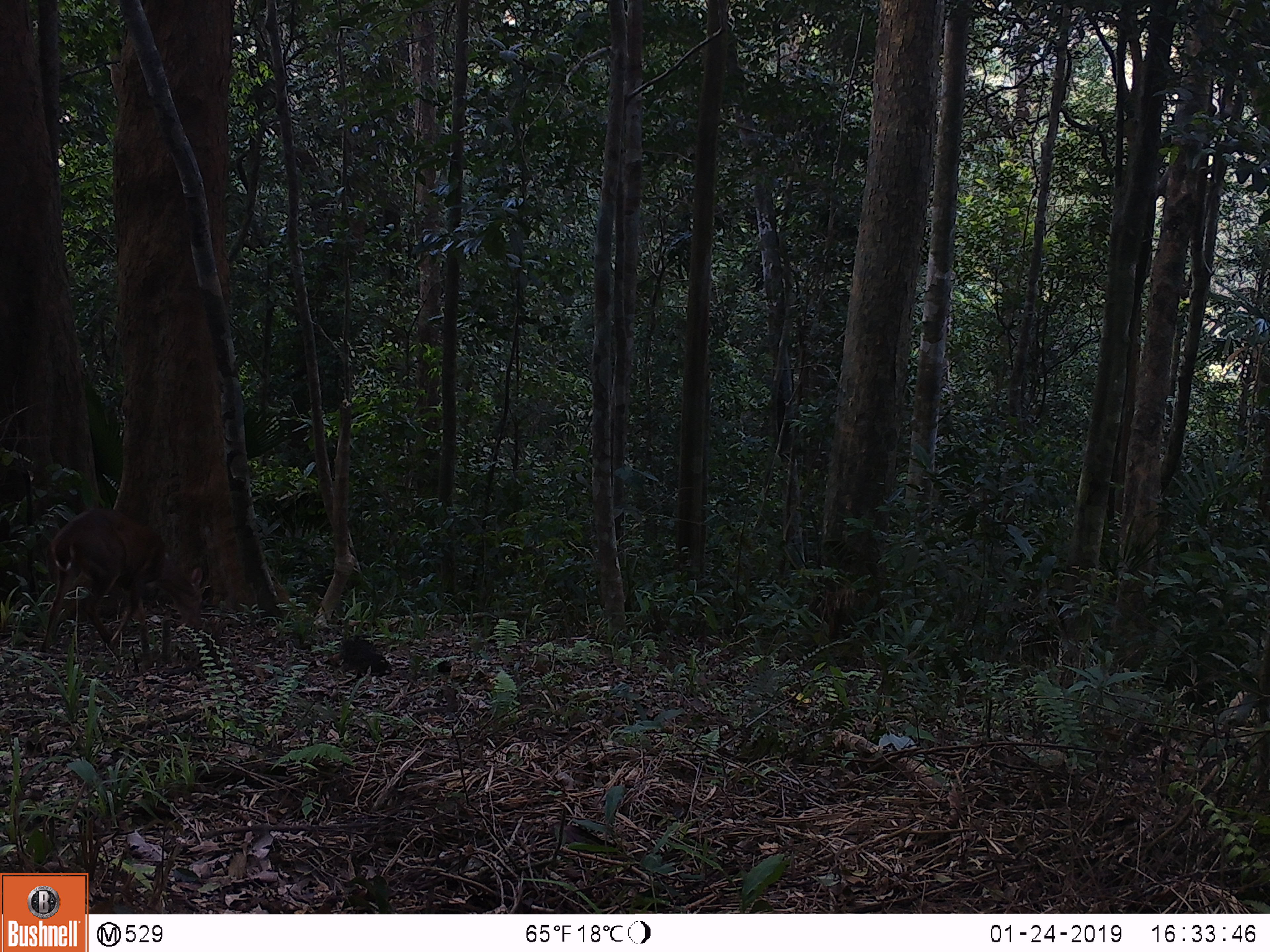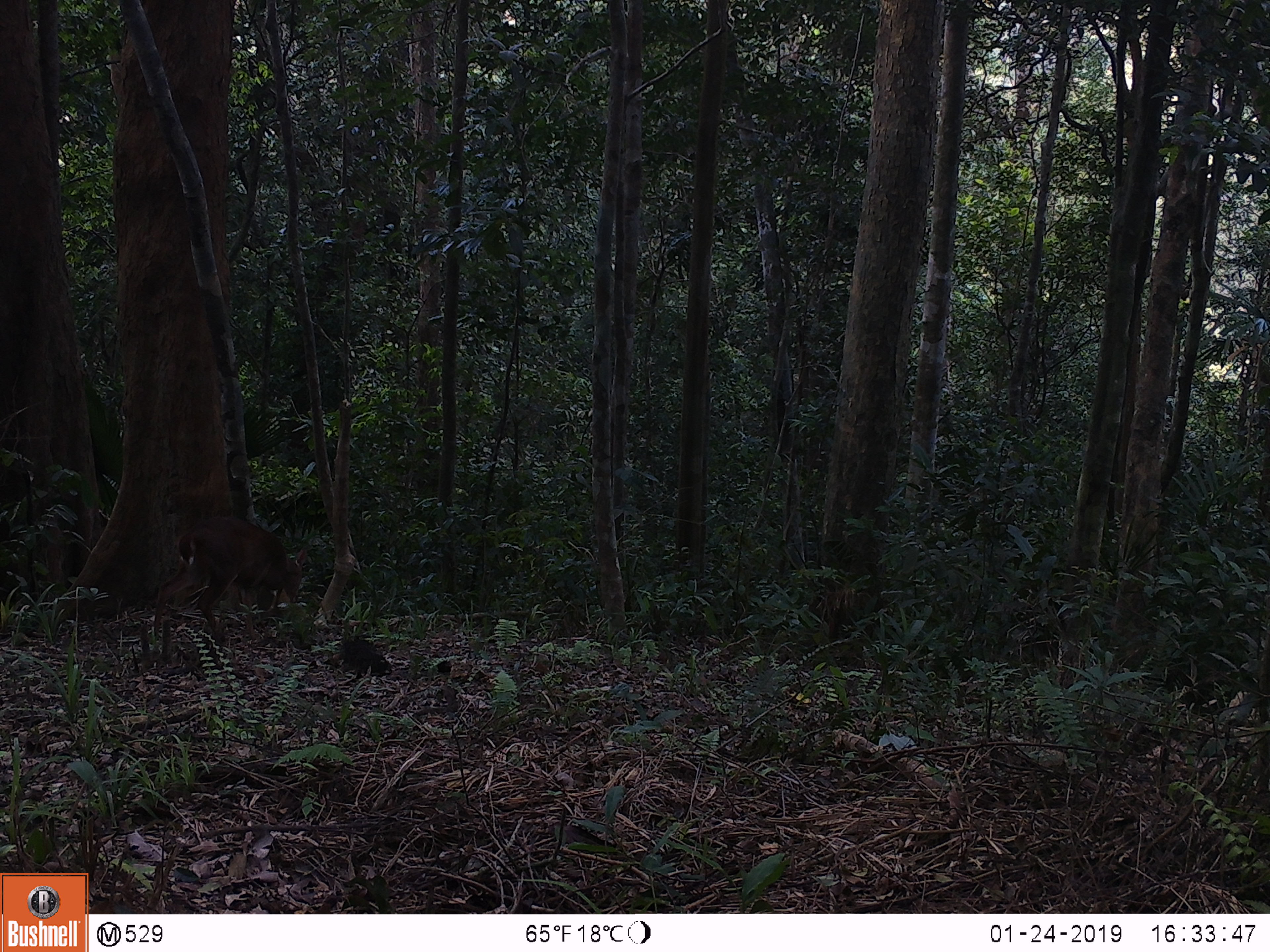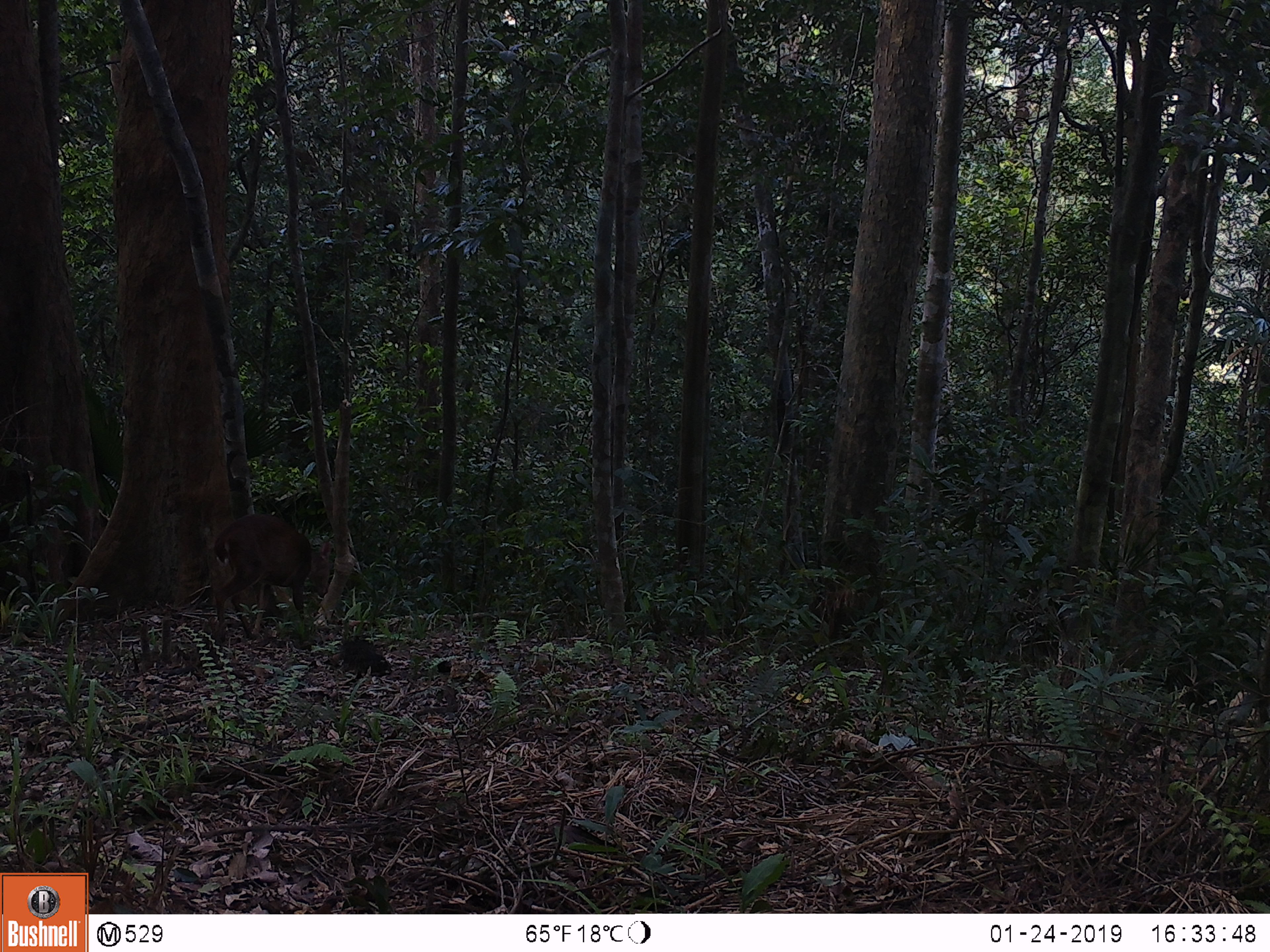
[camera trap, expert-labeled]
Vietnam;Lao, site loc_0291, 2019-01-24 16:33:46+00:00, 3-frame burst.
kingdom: Animalia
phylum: Chordata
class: Mammalia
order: Artiodactyla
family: Cervidae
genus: Muntiacus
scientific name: Muntiacus vuquangensis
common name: large-antlered muntjac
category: large antlered muntjac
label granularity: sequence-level